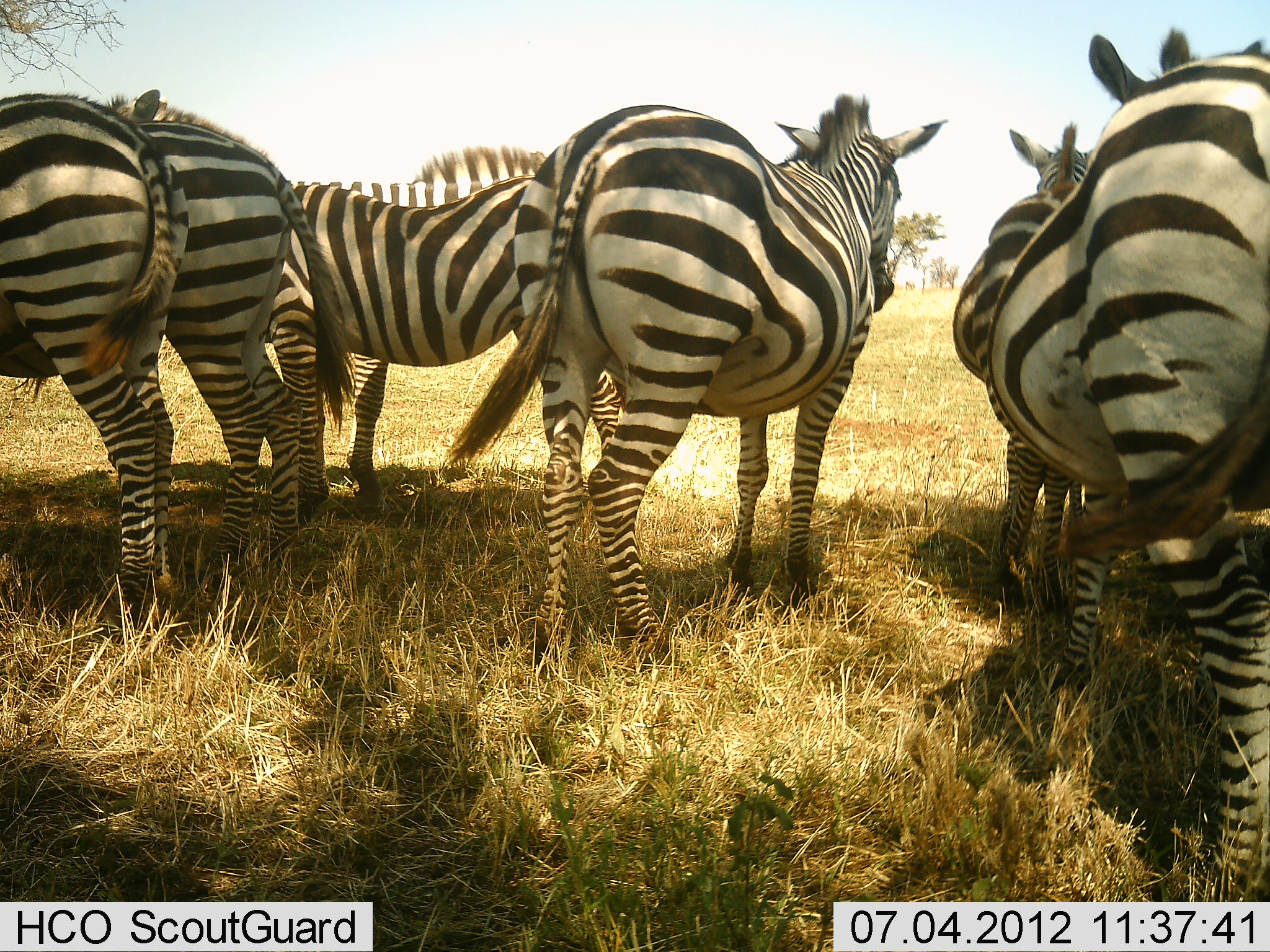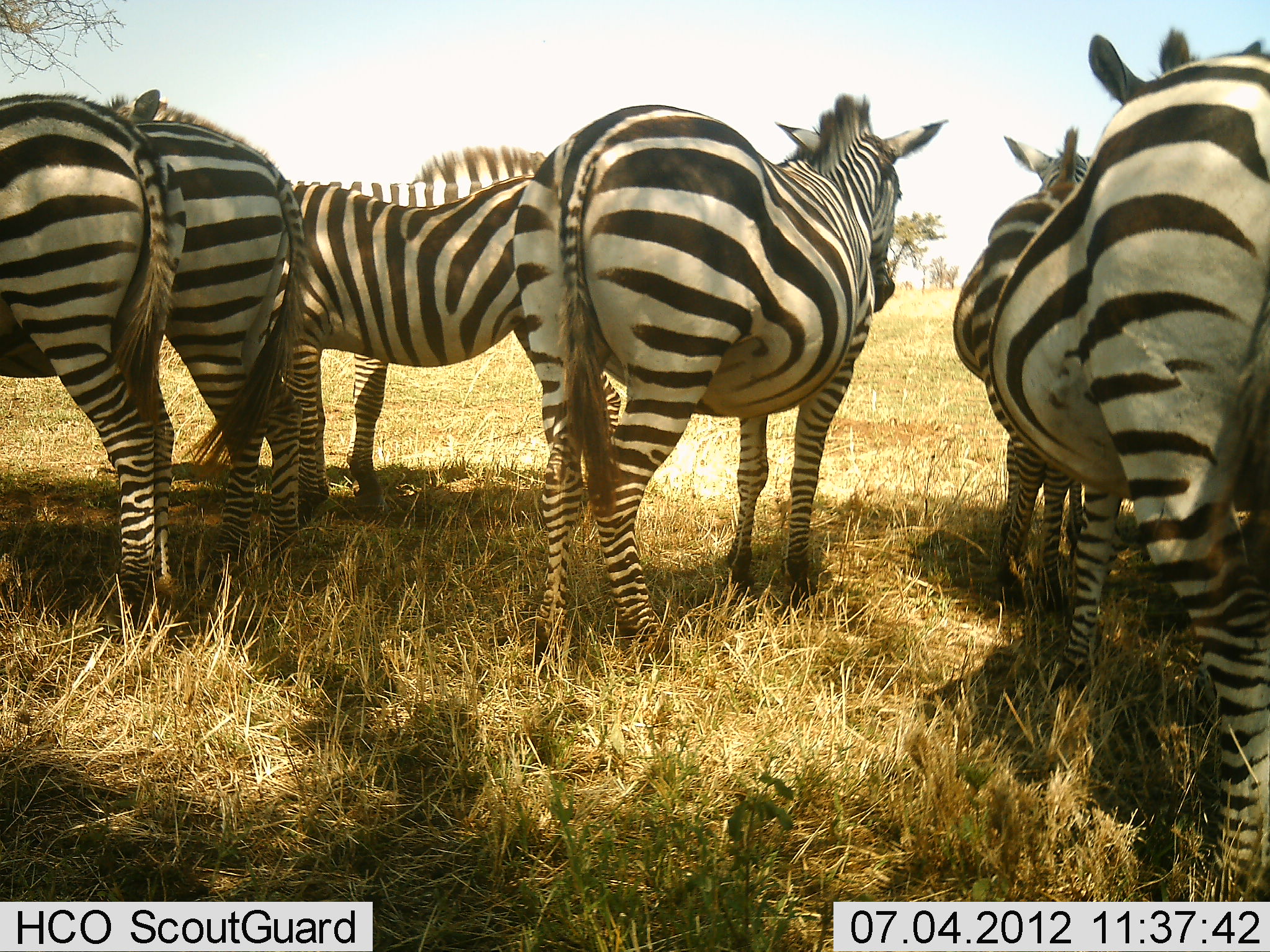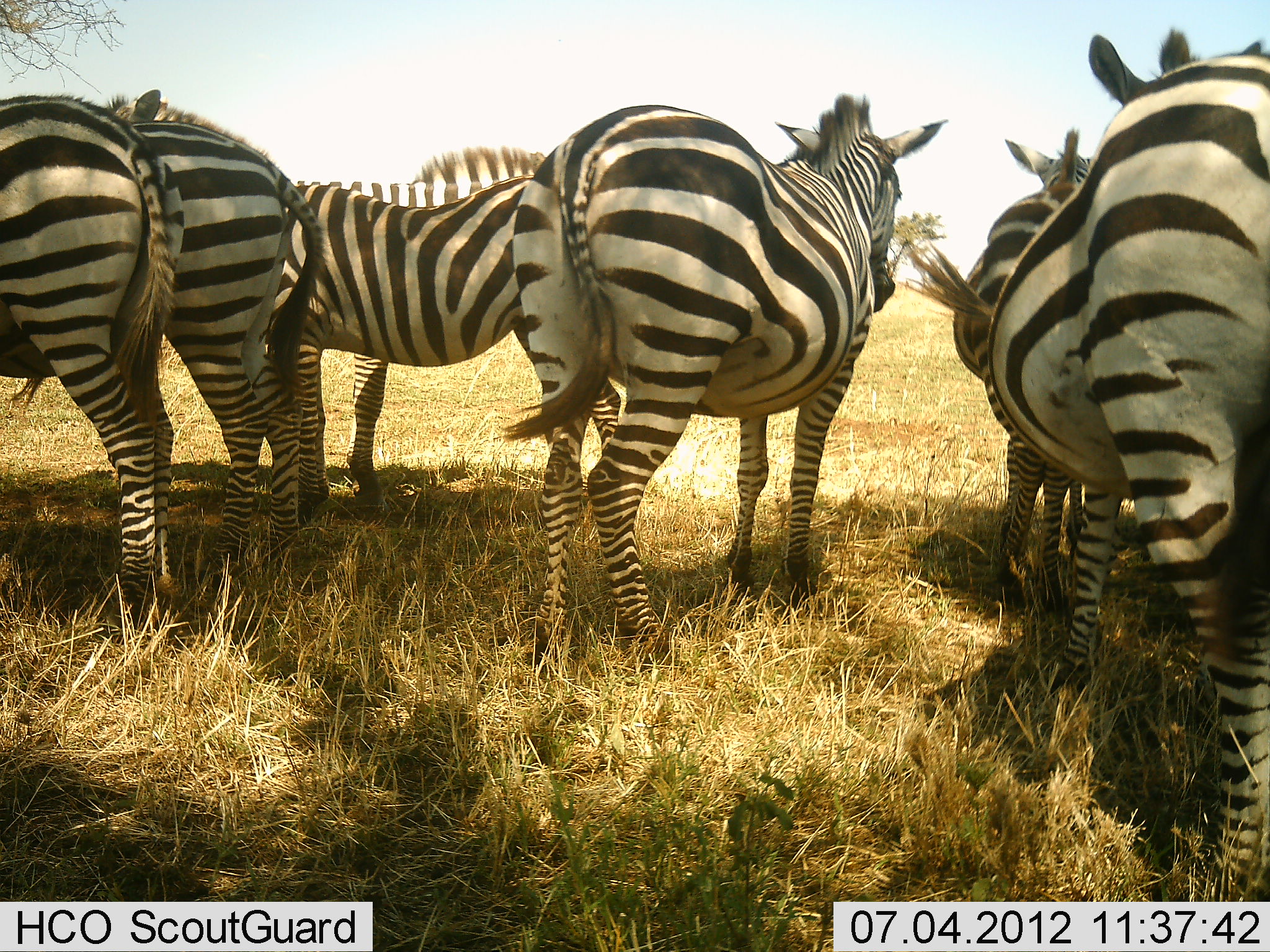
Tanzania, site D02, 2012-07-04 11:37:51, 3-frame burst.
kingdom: Animalia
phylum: Chordata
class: Mammalia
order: Perissodactyla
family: Equidae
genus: Equus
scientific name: Equus quagga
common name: plains zebra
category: zebra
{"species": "zebra (plains zebra) (Equus quagga)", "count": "7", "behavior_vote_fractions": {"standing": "100%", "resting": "20%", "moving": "0%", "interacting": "0%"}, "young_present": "10%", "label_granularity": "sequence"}